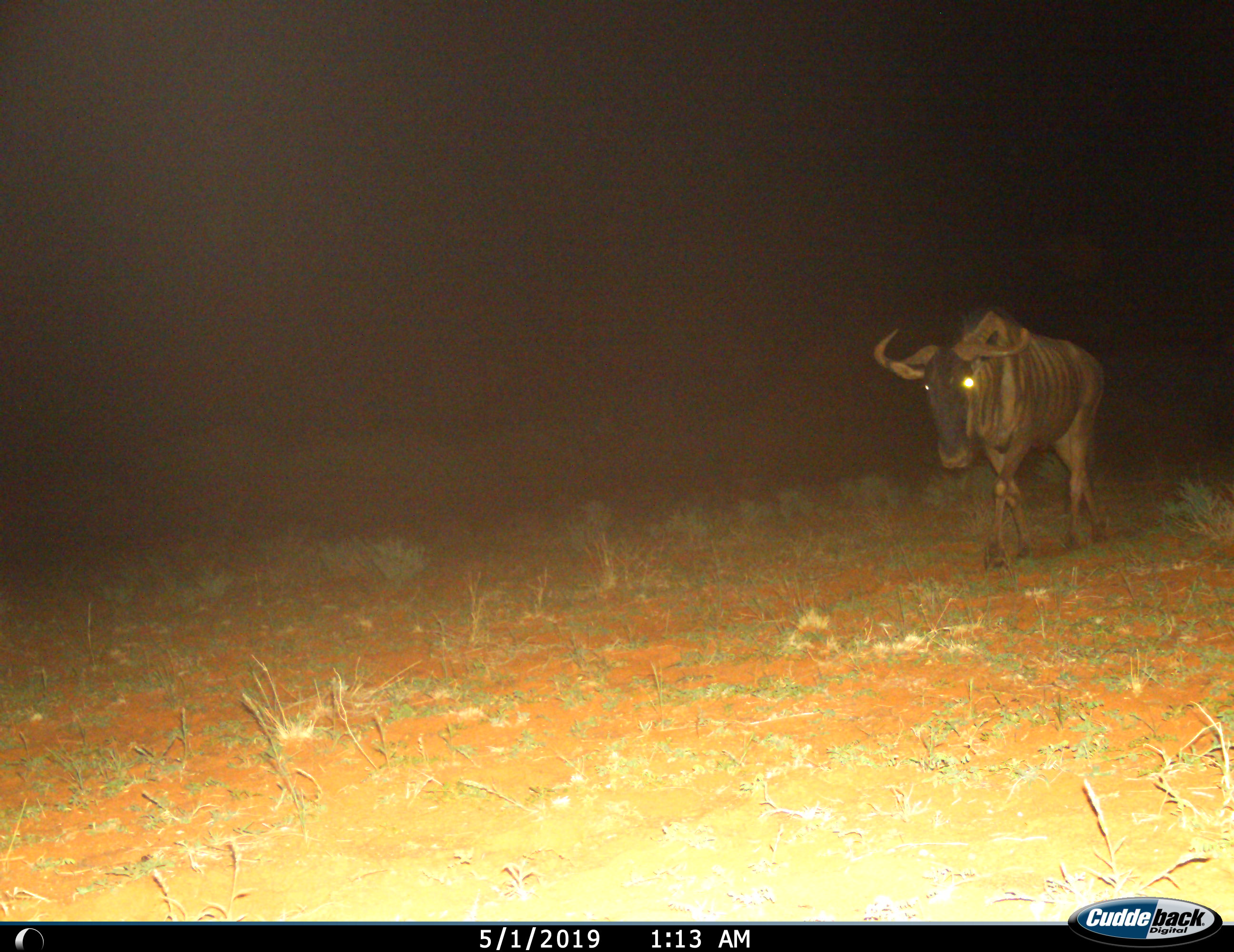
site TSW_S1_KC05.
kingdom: Animalia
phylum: Chordata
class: Mammalia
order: Artiodactyla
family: Bovidae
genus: Connochaetes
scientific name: Connochaetes taurinus taurinus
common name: blue wildebeest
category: wildebeestblue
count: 1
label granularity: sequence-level